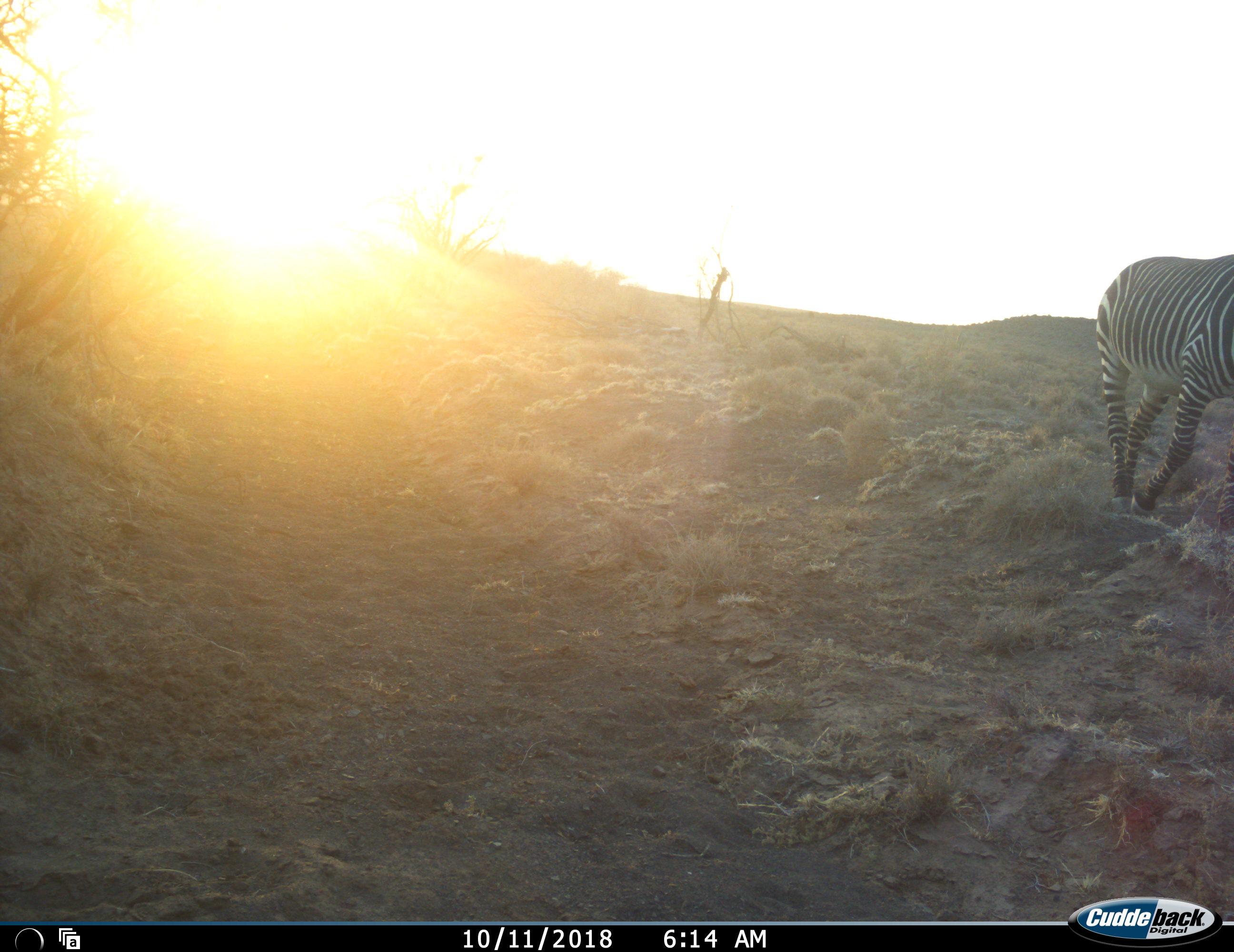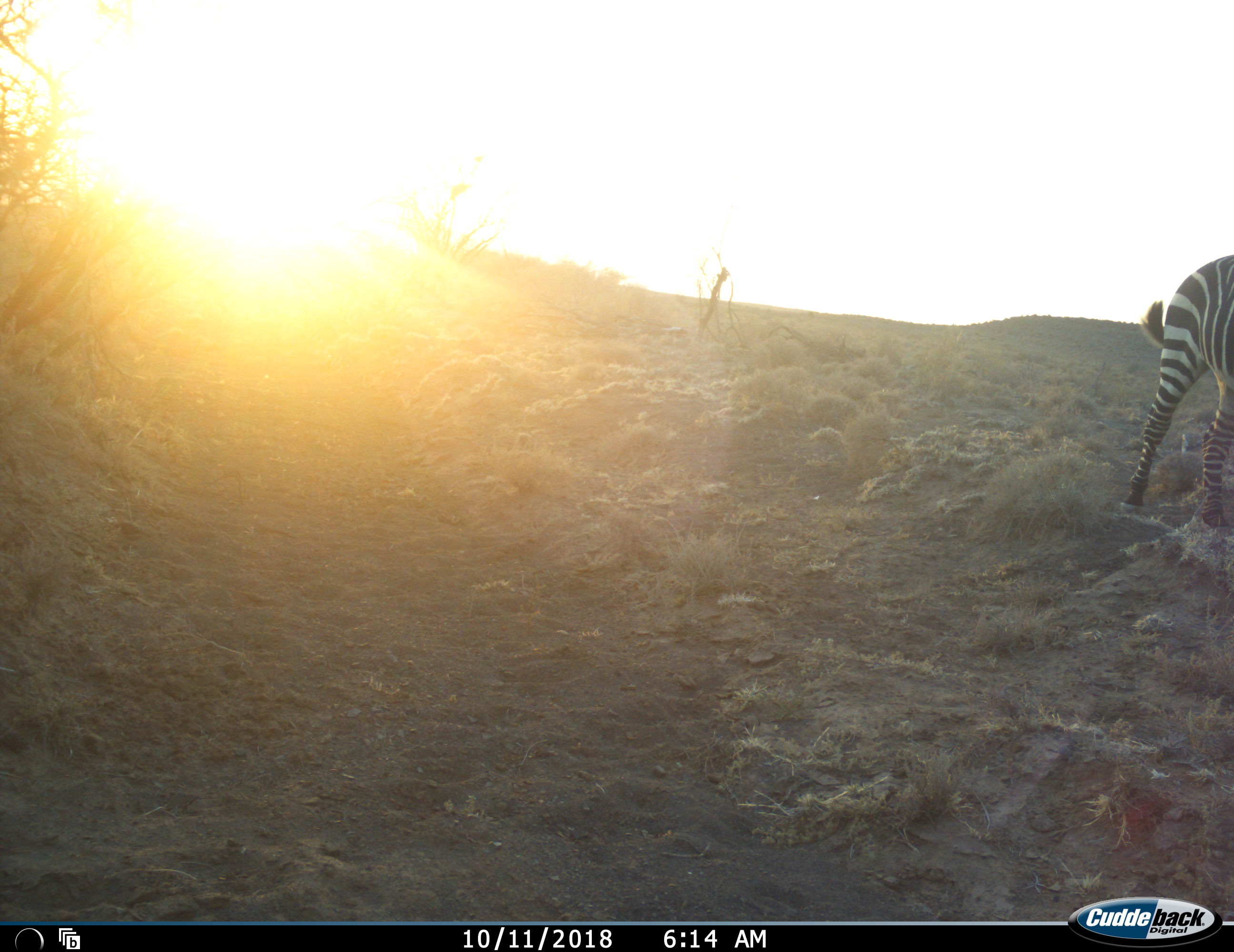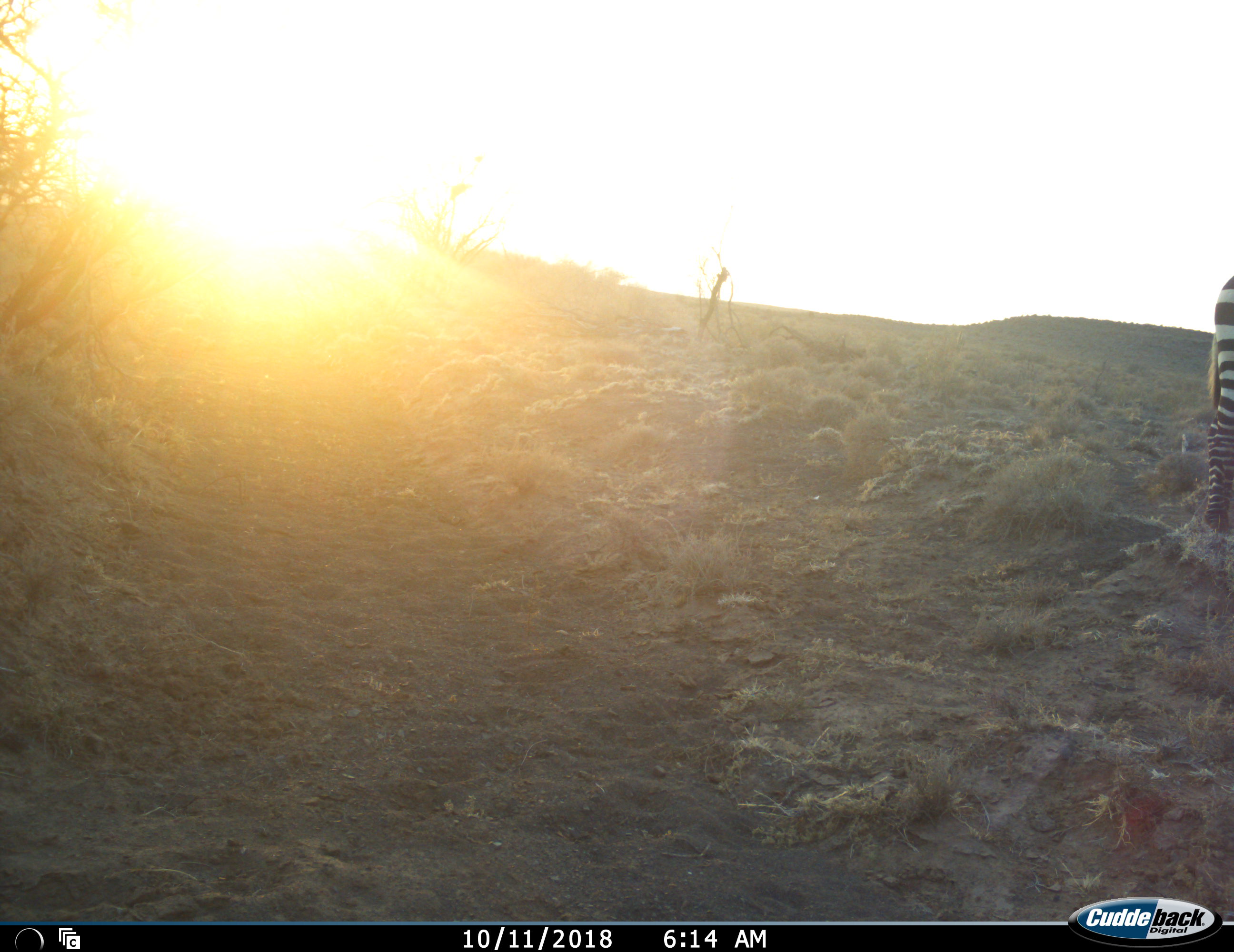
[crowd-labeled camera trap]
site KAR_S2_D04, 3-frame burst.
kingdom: Animalia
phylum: Chordata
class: Mammalia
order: Perissodactyla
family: Equidae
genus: Equus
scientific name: Equus zebra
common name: mountain zebra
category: zebramountain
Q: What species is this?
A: Zebramountain (mountain zebra) (Equus zebra).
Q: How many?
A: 1.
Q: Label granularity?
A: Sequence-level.